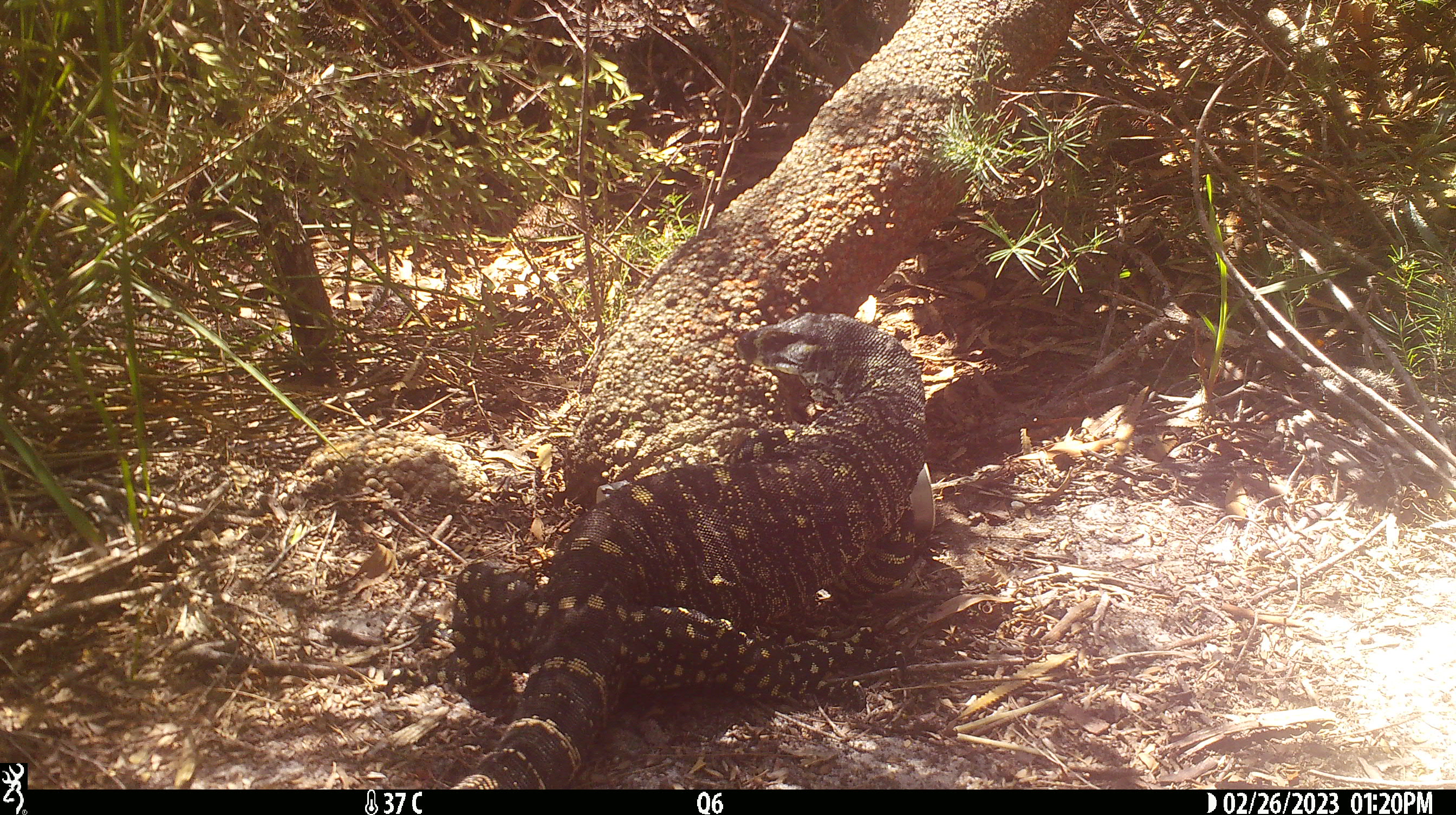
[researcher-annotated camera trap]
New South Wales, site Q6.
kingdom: Animalia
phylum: Chordata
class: Reptilia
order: Squamata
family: Varanidae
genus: Varanus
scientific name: Varanus varius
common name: lace monitor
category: goanna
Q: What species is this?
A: Goanna (lace monitor) (Varanus varius).